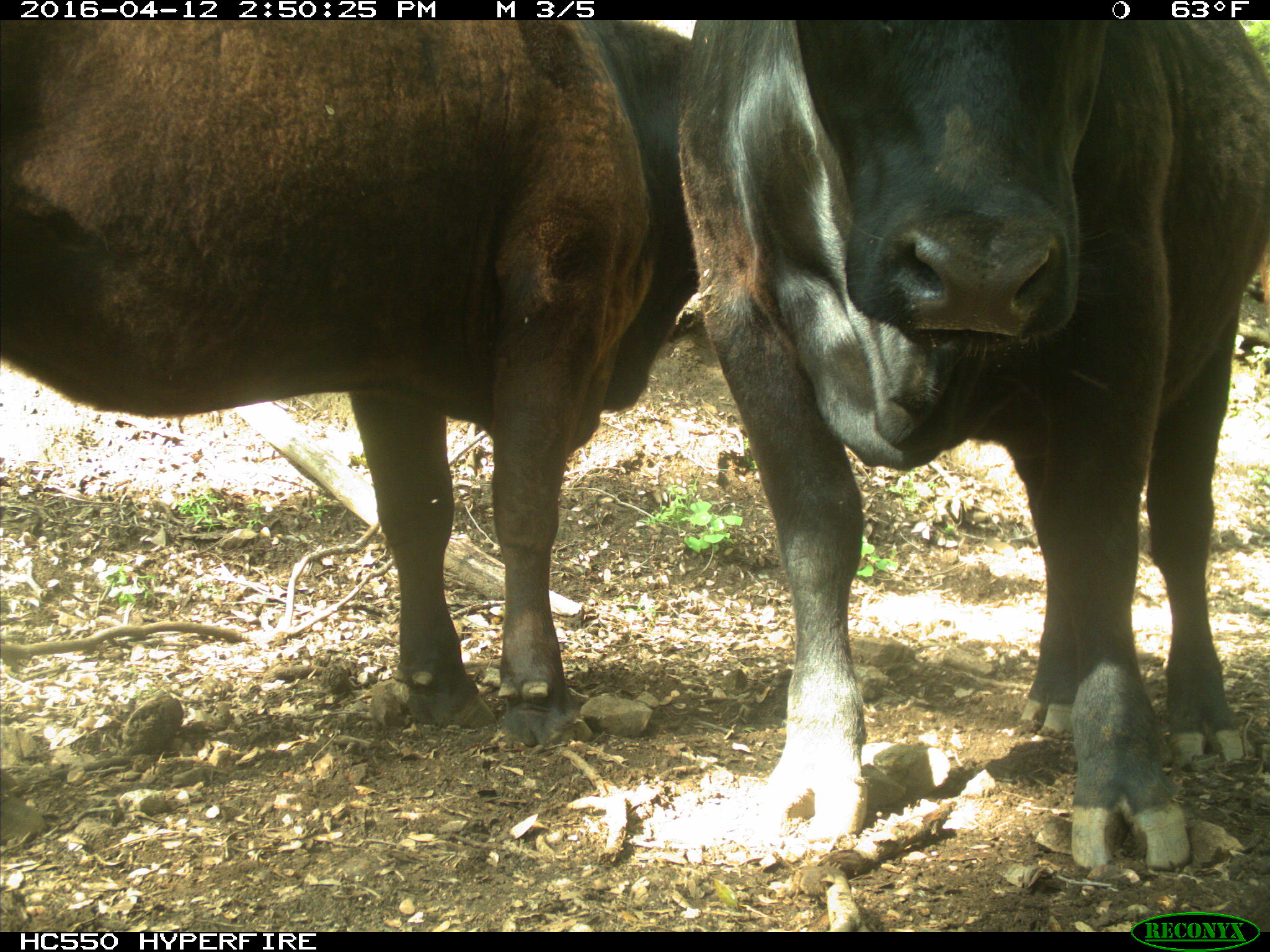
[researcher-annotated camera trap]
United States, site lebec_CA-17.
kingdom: Animalia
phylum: Chordata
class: Mammalia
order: Artiodactyla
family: Bovidae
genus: Bos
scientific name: Bos taurus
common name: domestic cow